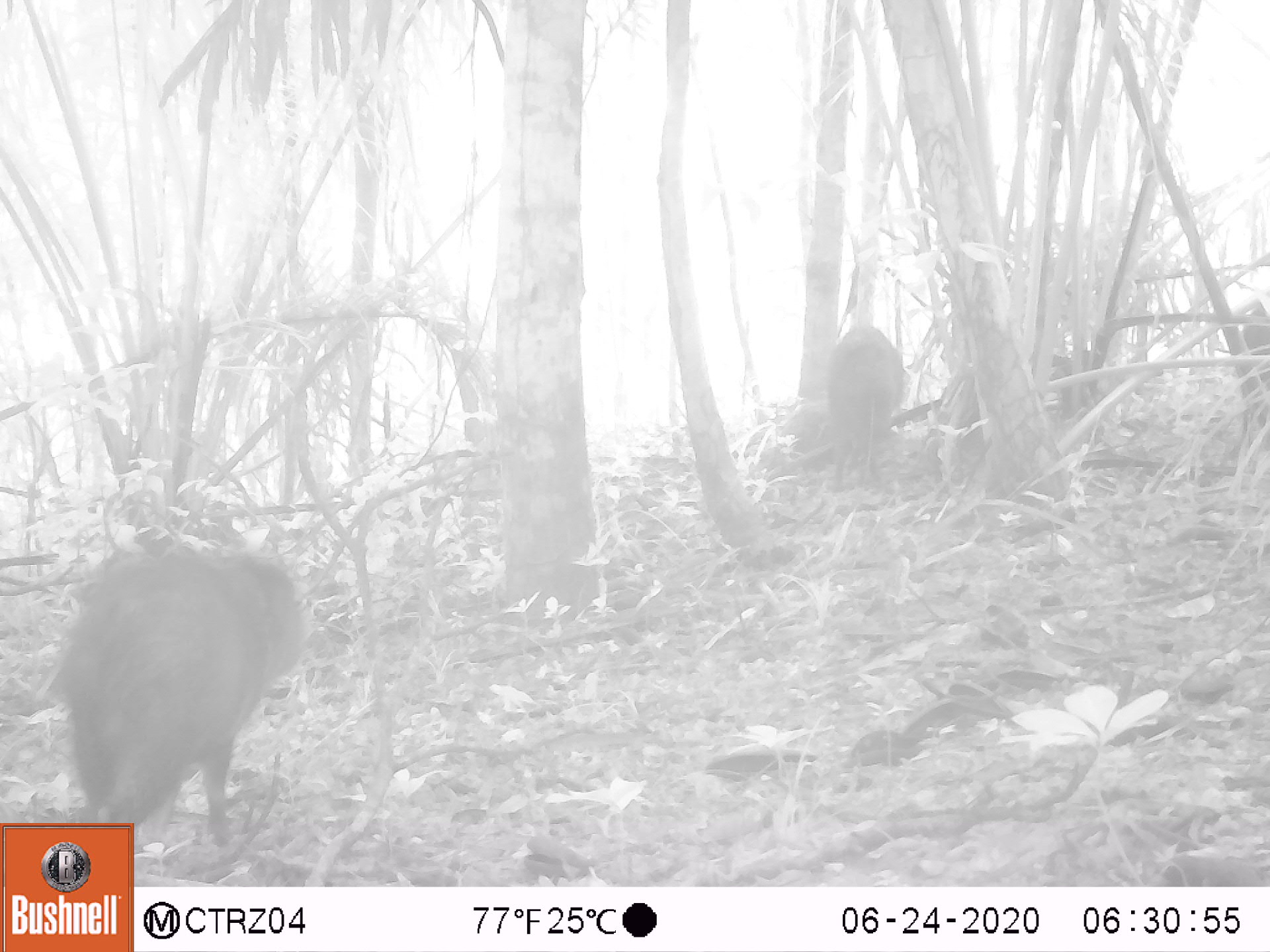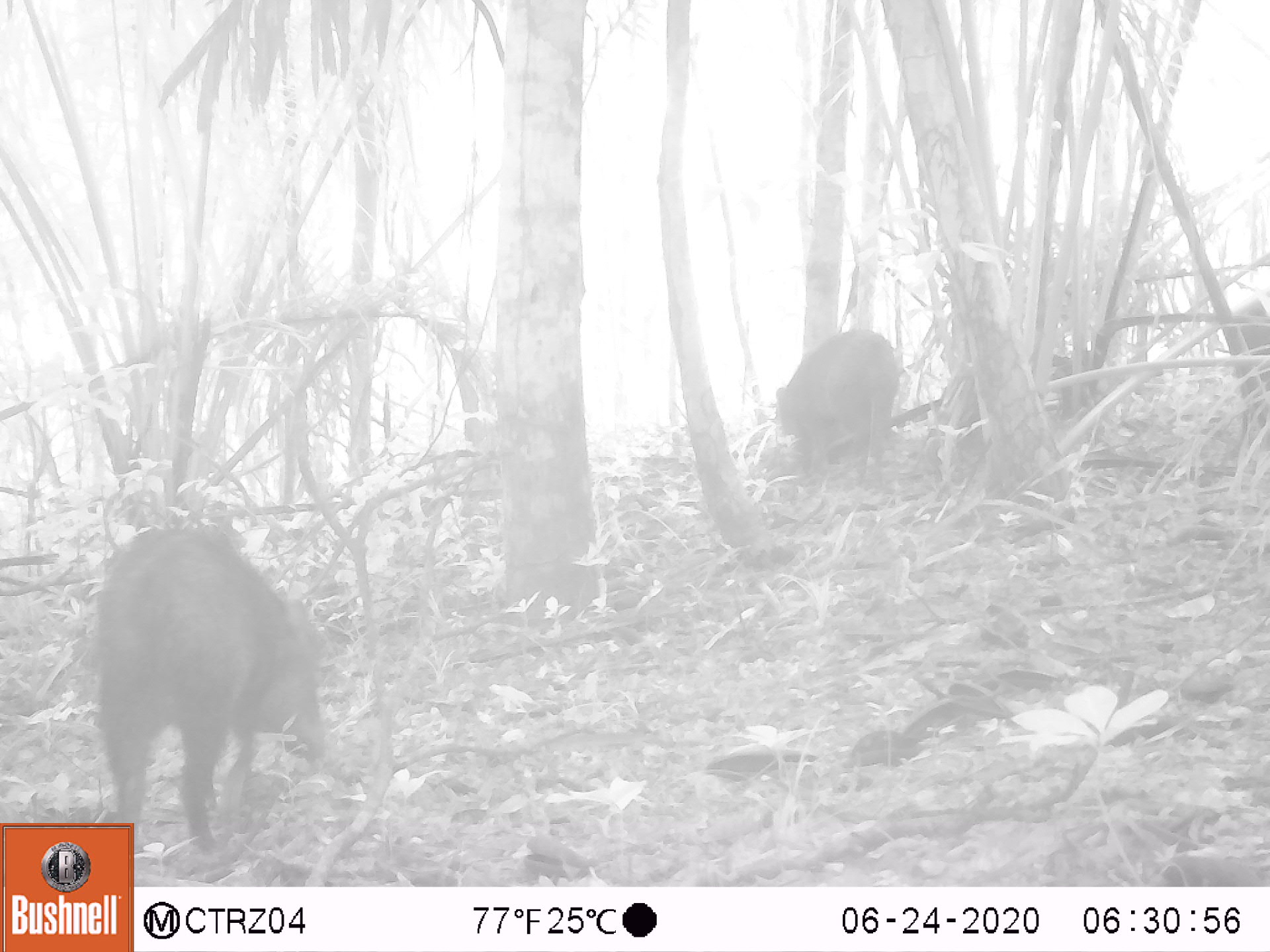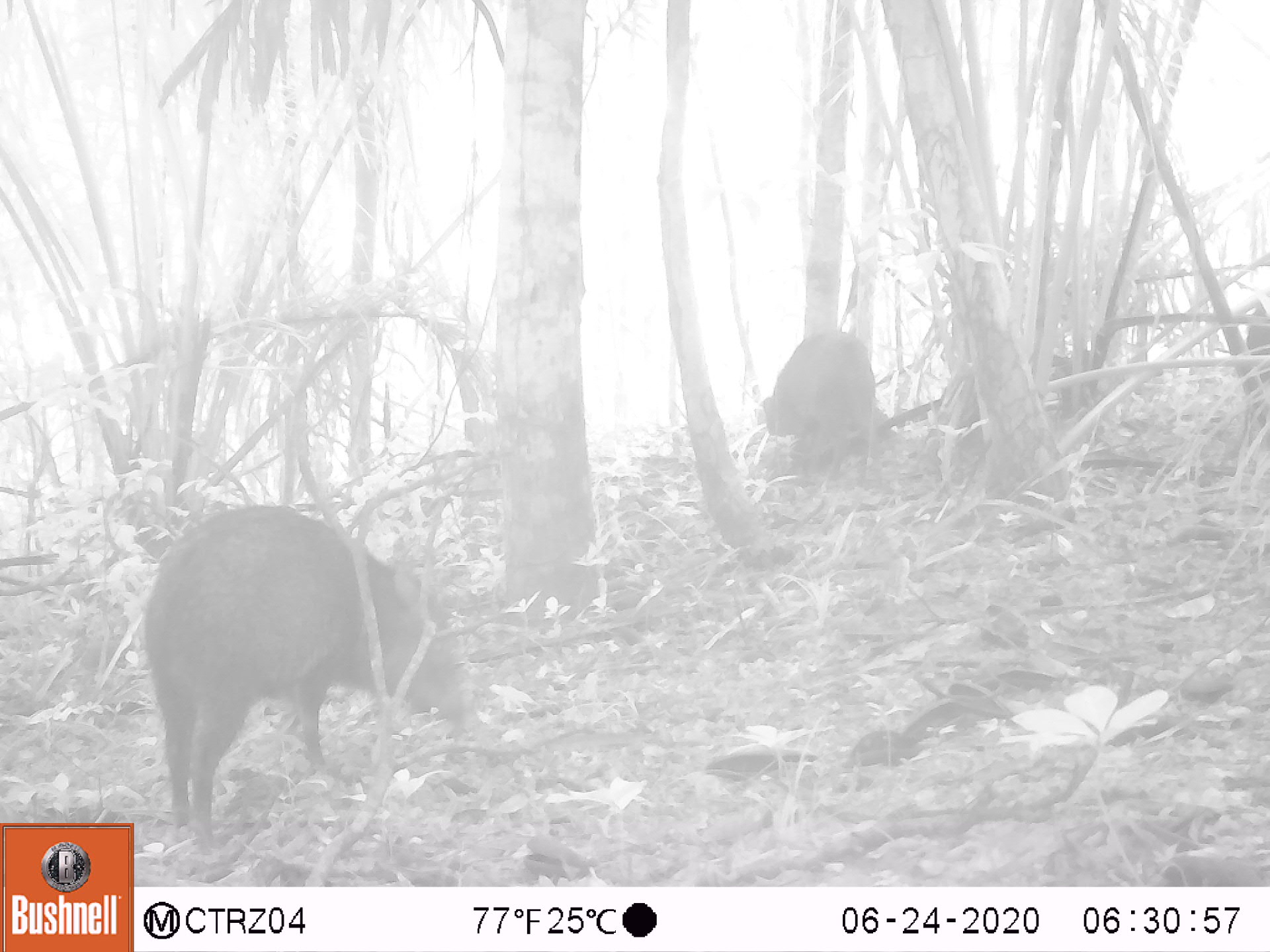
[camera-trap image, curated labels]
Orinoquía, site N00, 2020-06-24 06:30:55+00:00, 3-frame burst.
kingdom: Animalia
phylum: Chordata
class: Mammalia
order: Artiodactyla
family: Tayassuidae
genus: Pecari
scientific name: Pecari tajacu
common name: collared peccary